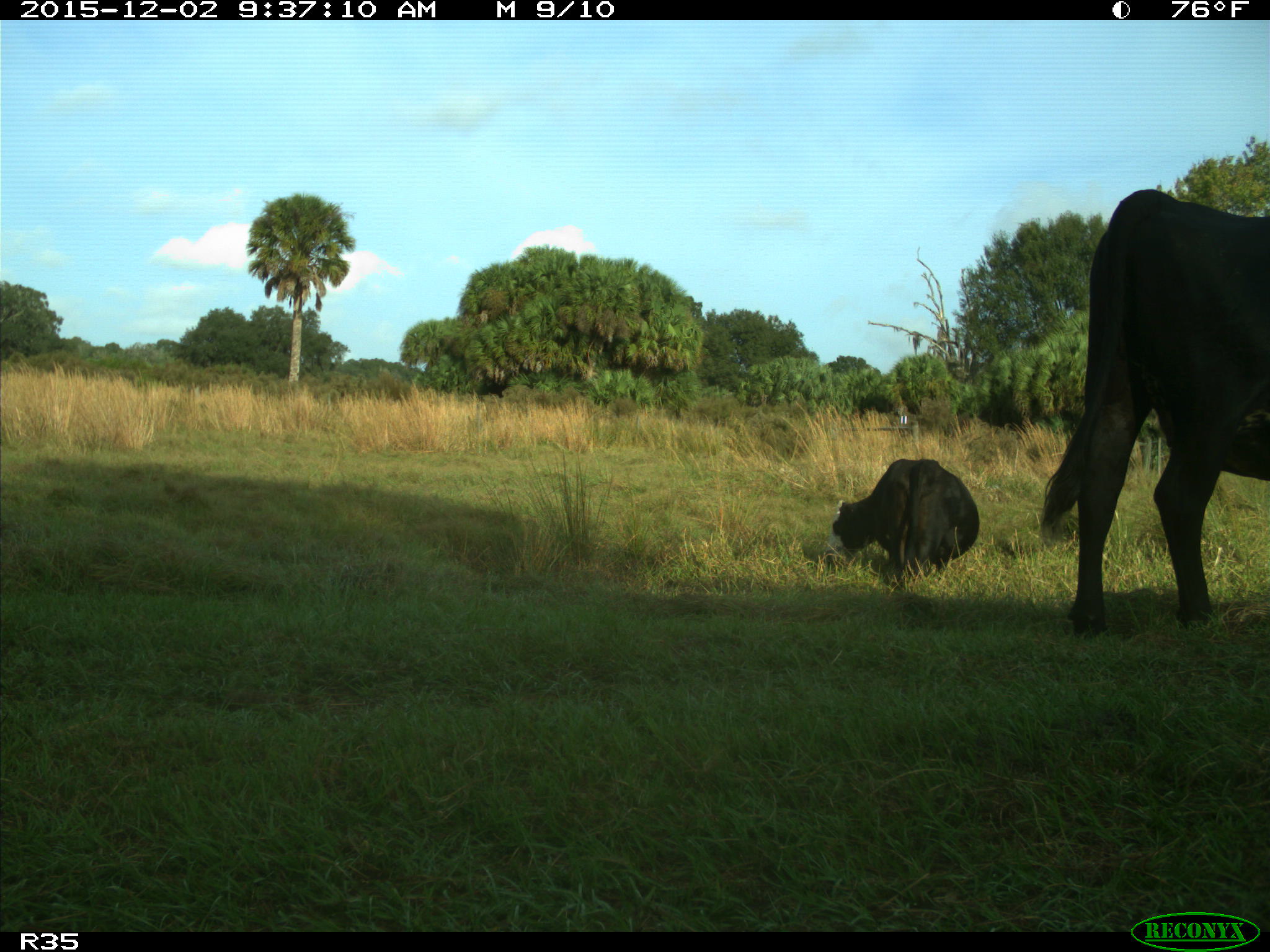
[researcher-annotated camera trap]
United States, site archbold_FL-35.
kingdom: Animalia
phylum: Chordata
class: Mammalia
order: Artiodactyla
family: Bovidae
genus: Bos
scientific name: Bos taurus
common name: domestic cow